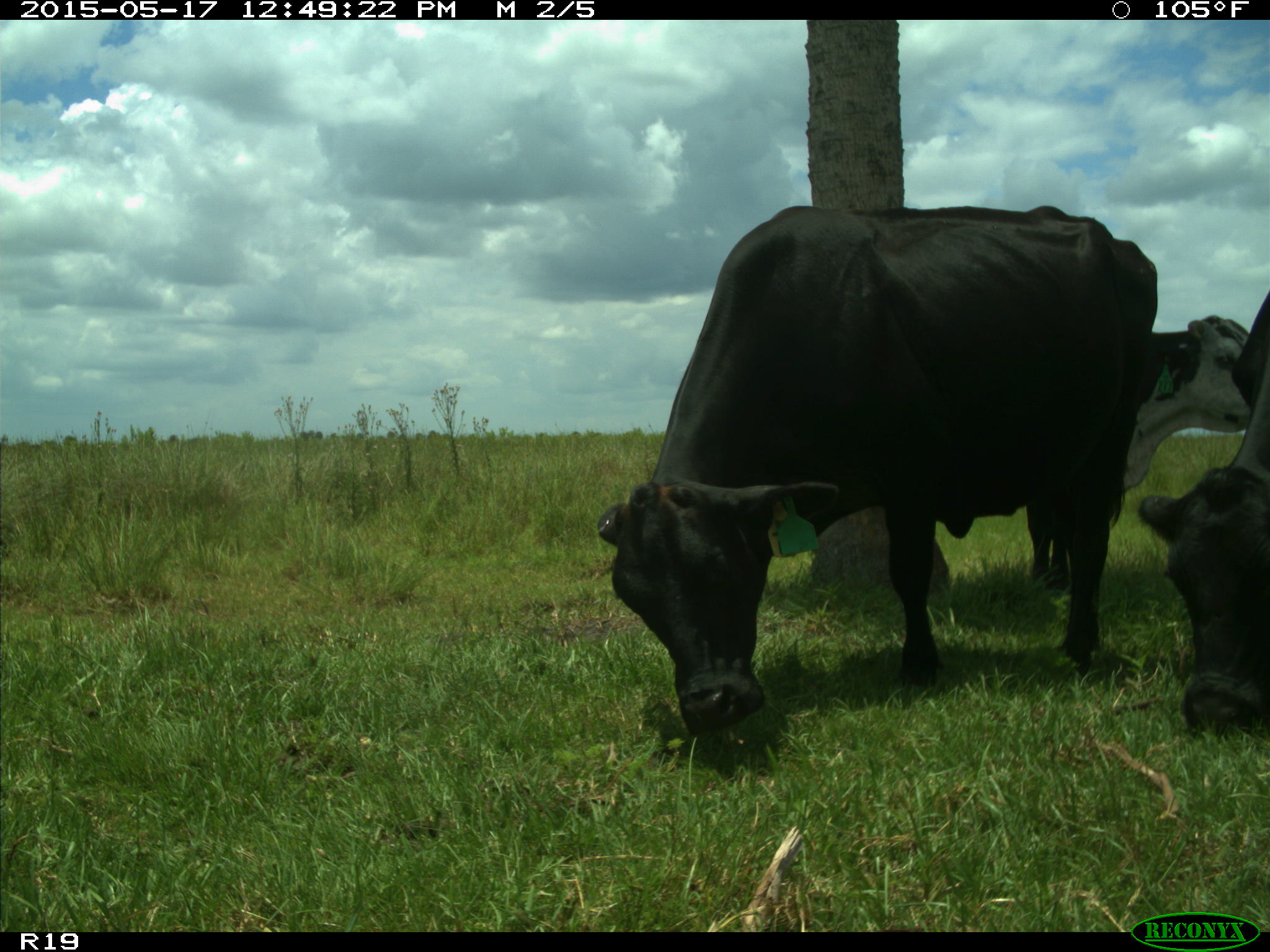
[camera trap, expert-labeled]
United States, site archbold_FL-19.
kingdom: Animalia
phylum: Chordata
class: Mammalia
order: Artiodactyla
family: Bovidae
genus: Bos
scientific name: Bos taurus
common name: domestic cow